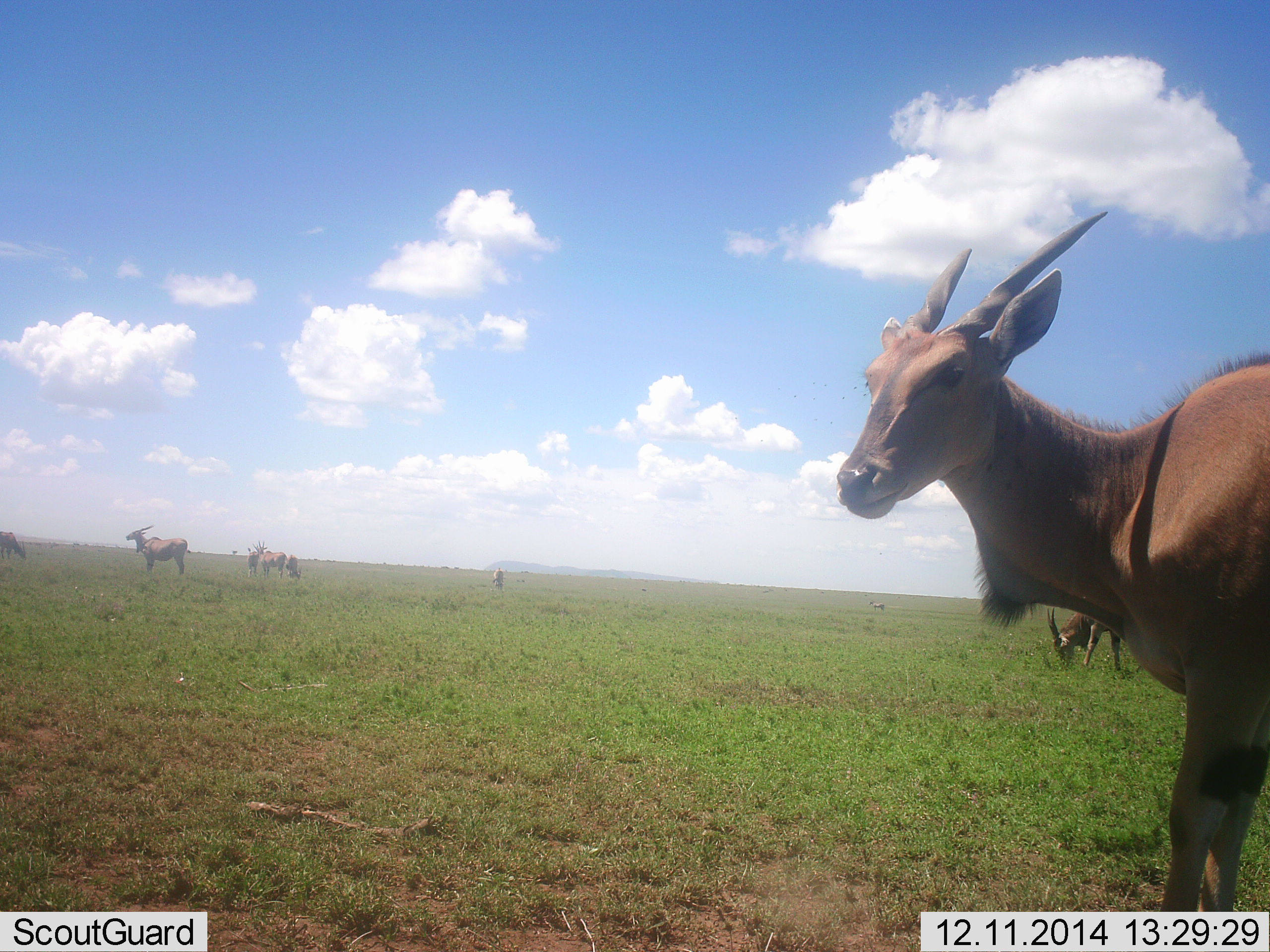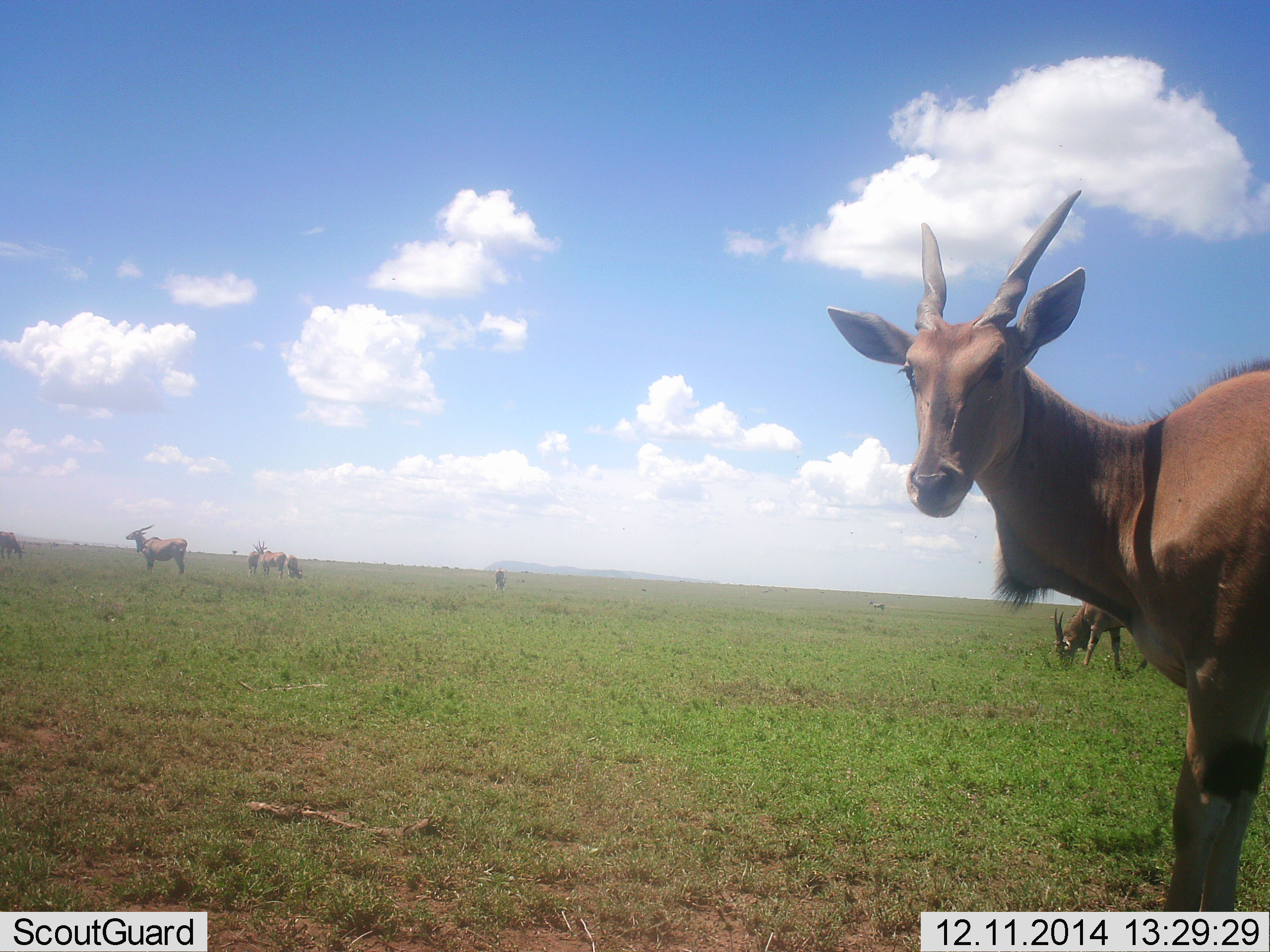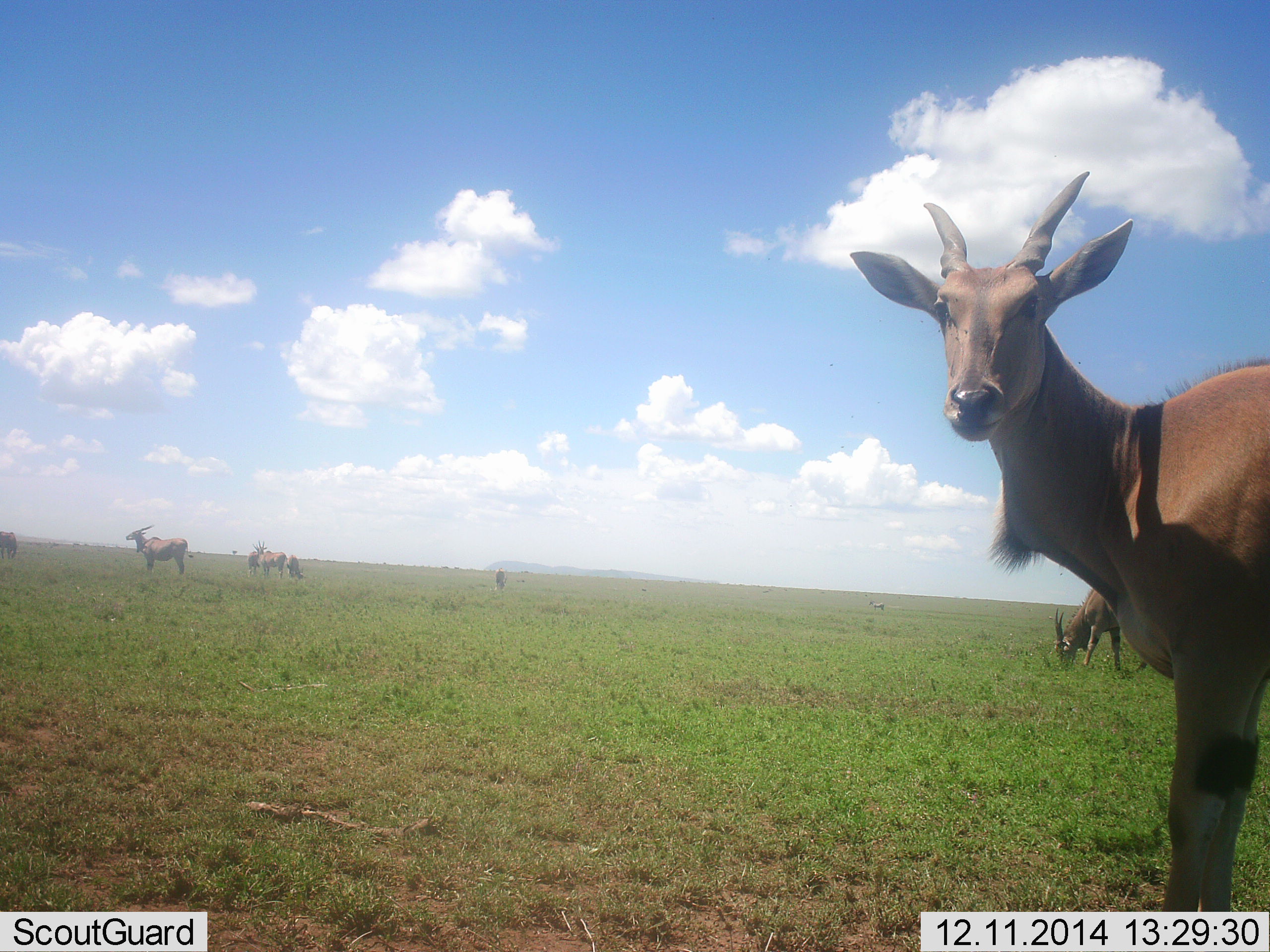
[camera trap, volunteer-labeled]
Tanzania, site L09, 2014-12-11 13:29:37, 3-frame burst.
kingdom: Animalia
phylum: Chordata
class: Mammalia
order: Artiodactyla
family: Bovidae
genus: Tragelaphus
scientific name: Tragelaphus oryx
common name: eland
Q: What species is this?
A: Eland (Tragelaphus oryx).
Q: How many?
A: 7.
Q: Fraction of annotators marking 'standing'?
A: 90%.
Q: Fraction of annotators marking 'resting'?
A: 0%.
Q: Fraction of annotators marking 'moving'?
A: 0%.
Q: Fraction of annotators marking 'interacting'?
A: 0%.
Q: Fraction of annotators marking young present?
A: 10%.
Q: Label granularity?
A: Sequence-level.